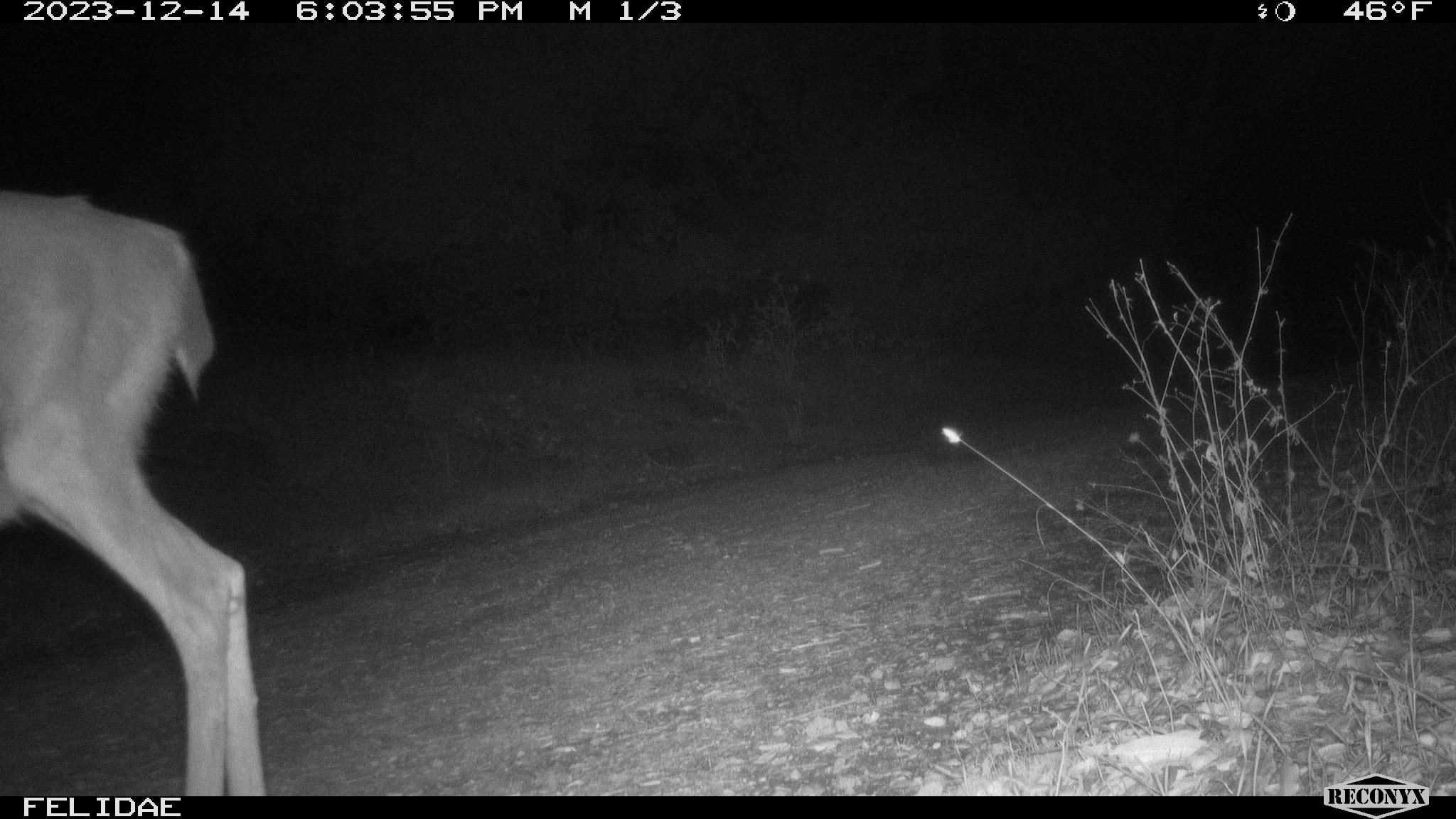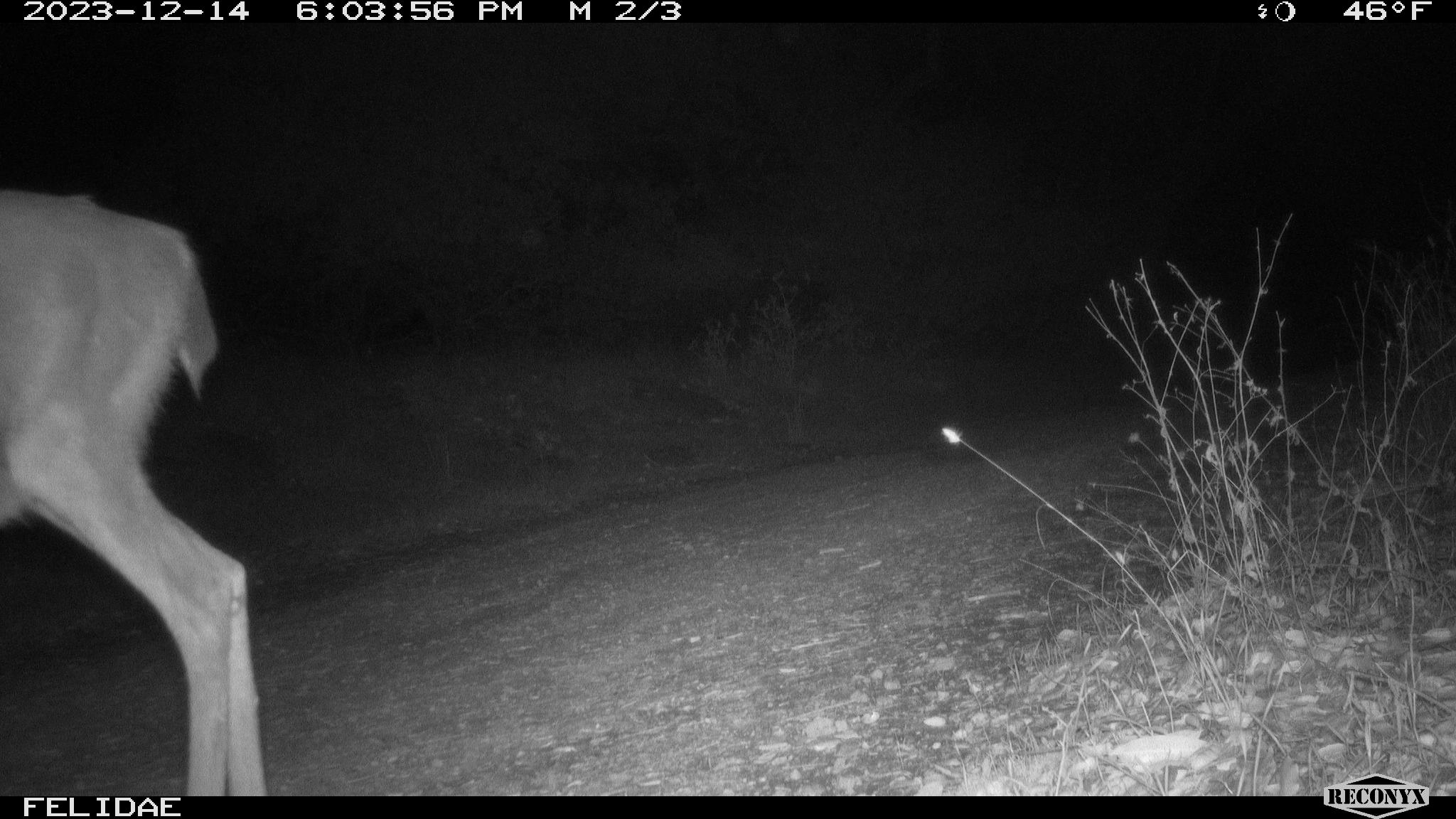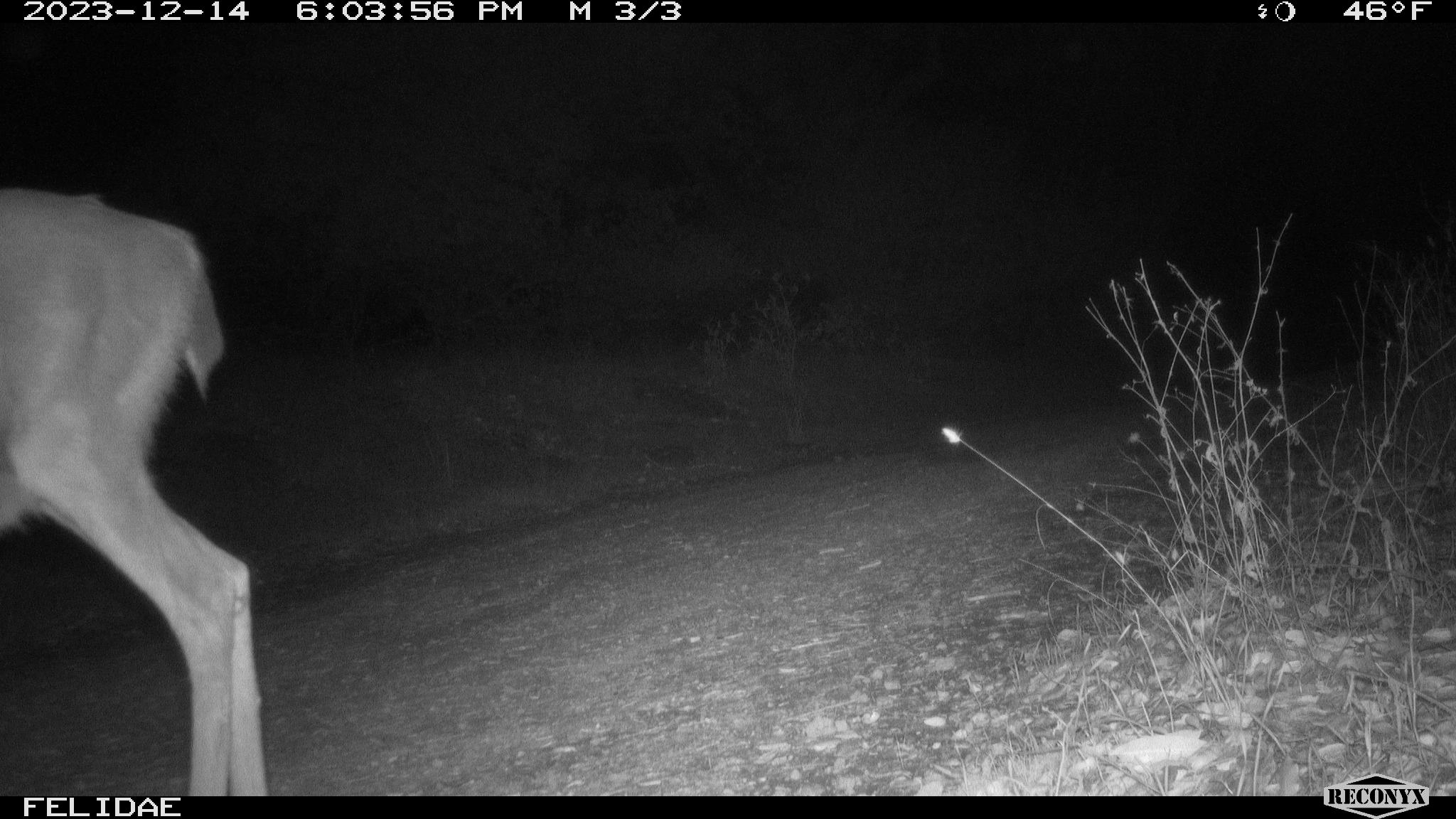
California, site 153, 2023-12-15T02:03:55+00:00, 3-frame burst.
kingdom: Animalia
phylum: Chordata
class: Mammalia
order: Artiodactyla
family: Cervidae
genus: Odocoileus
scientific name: Odocoileus hemionus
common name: mule deer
Mule deer (Odocoileus hemionus).